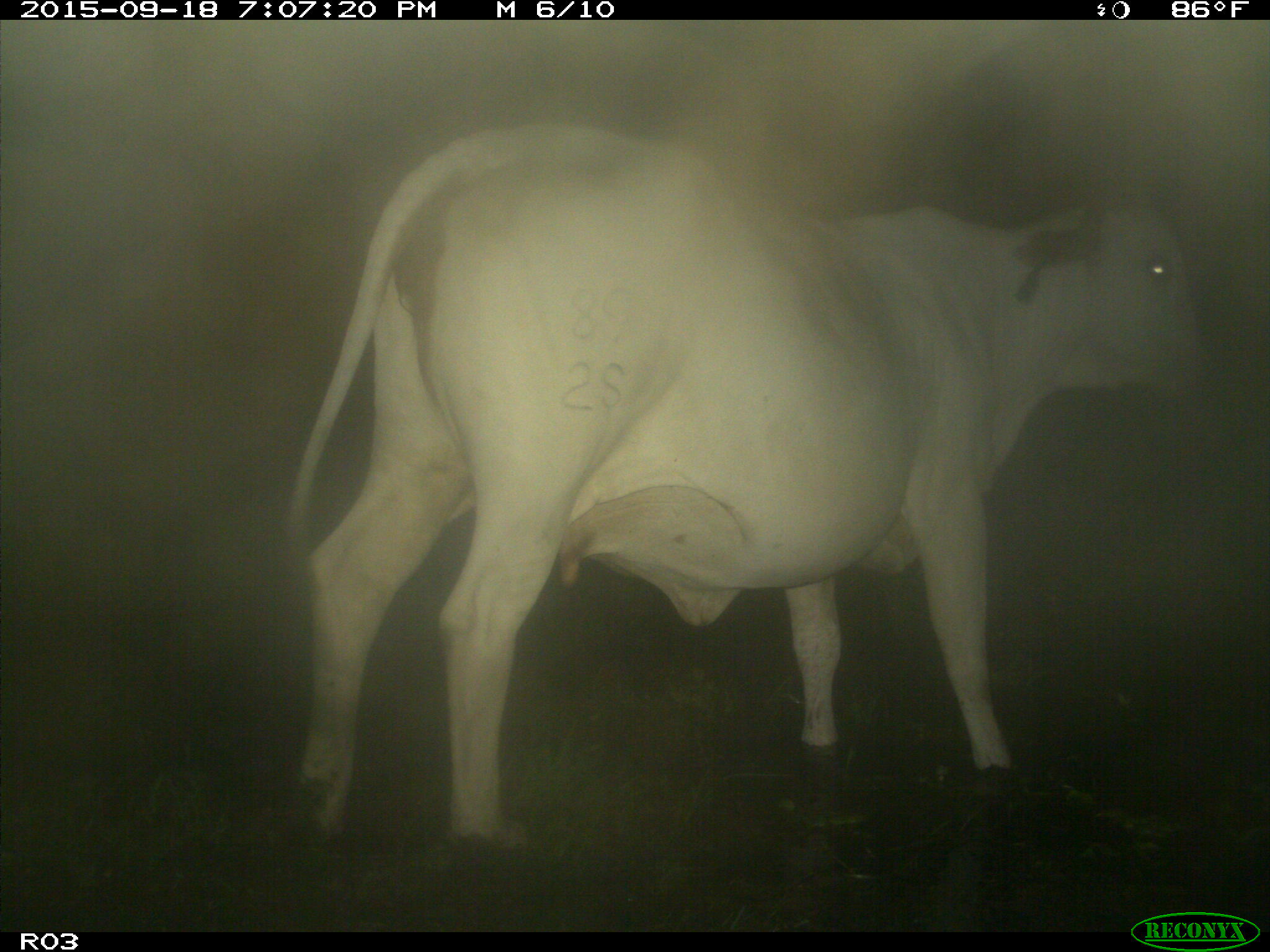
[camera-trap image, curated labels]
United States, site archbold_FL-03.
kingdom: Animalia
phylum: Chordata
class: Mammalia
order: Artiodactyla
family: Bovidae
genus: Bos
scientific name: Bos taurus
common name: domestic cow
Bos taurus (domestic cow).